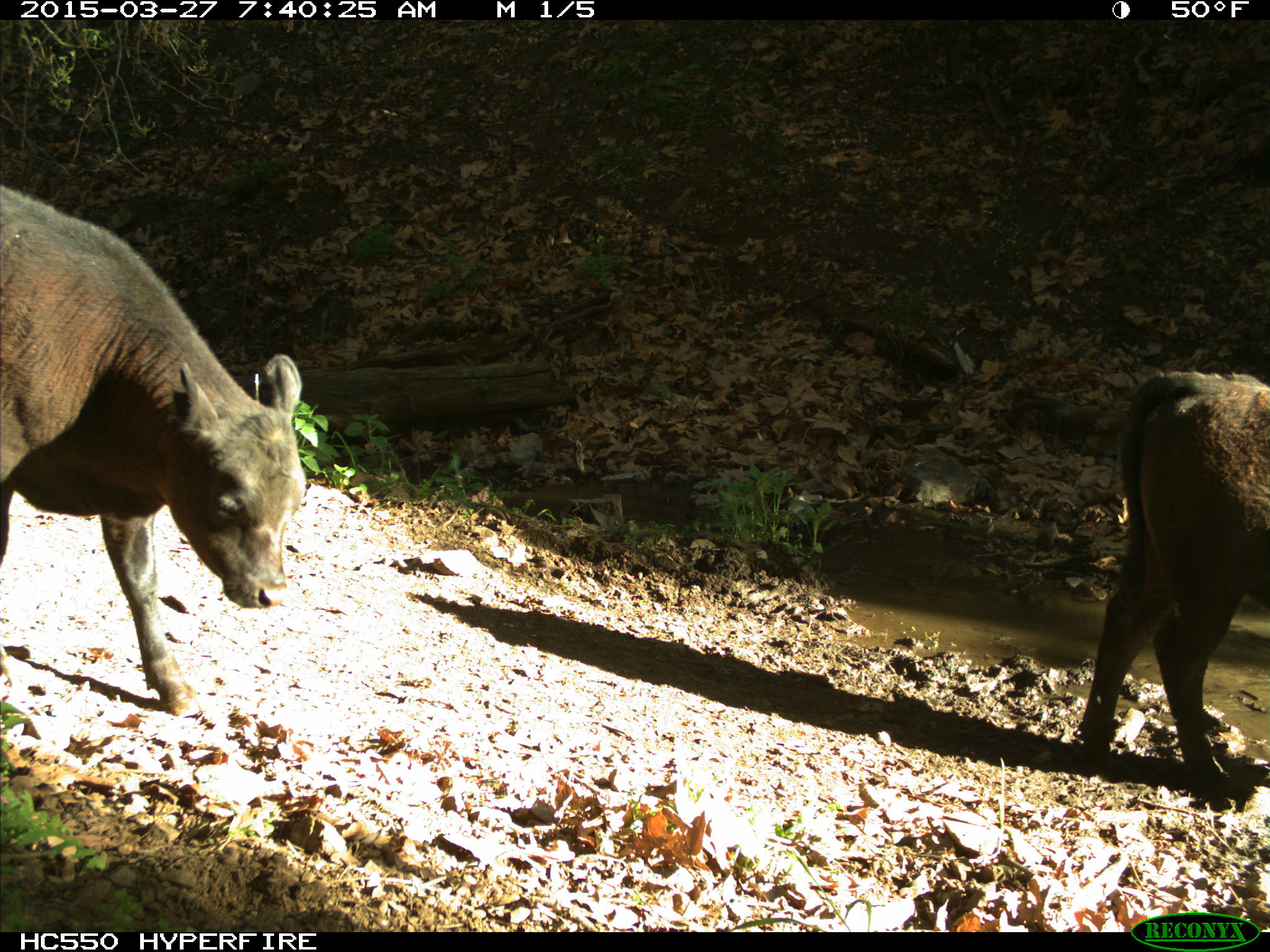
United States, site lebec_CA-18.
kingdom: Animalia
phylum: Chordata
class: Mammalia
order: Artiodactyla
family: Bovidae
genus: Bos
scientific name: Bos taurus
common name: domestic cow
Bos taurus (domestic cow).